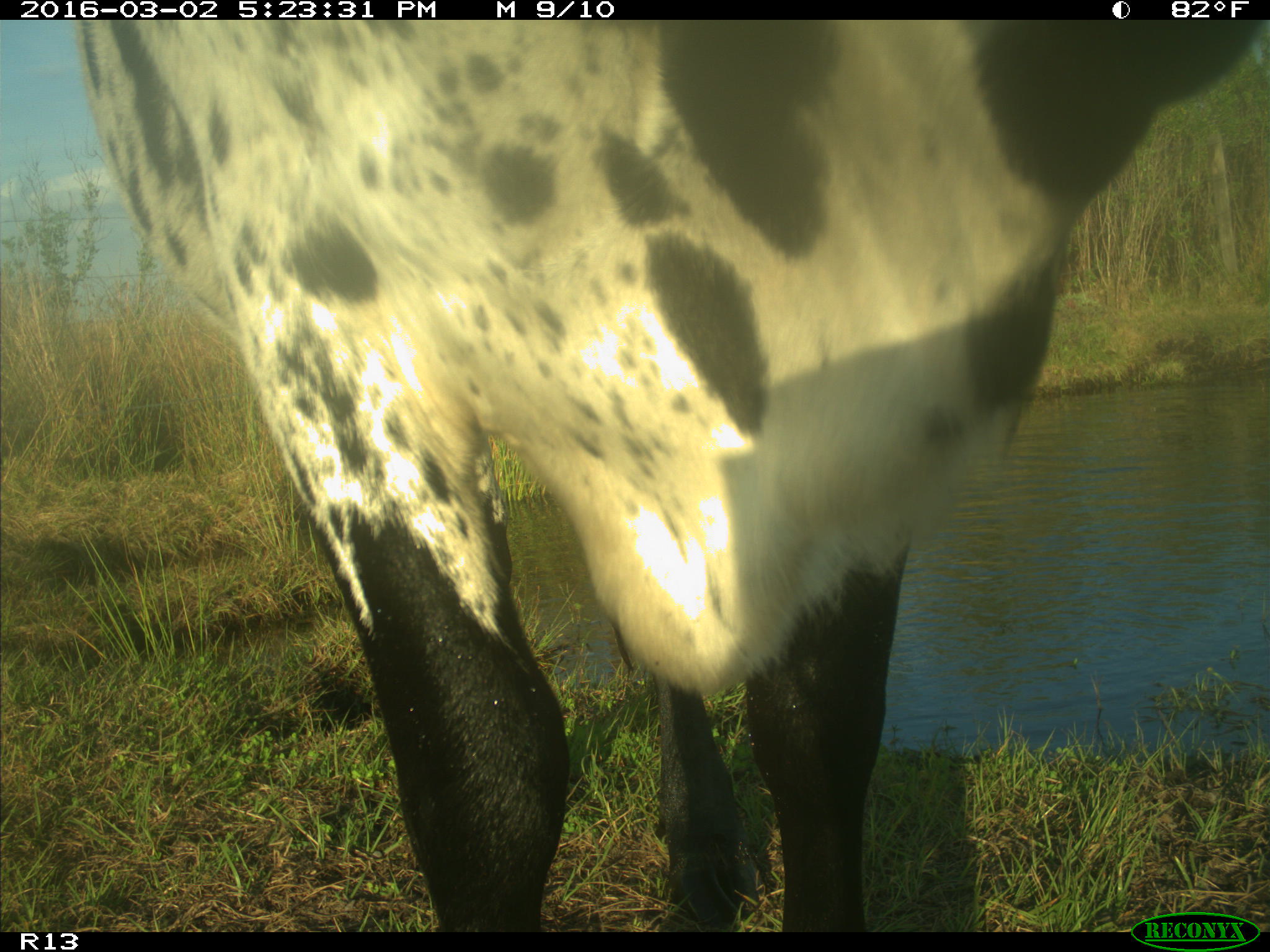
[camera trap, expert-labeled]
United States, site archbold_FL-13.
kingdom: Animalia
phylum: Chordata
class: Mammalia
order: Artiodactyla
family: Bovidae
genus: Bos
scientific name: Bos taurus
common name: domestic cow